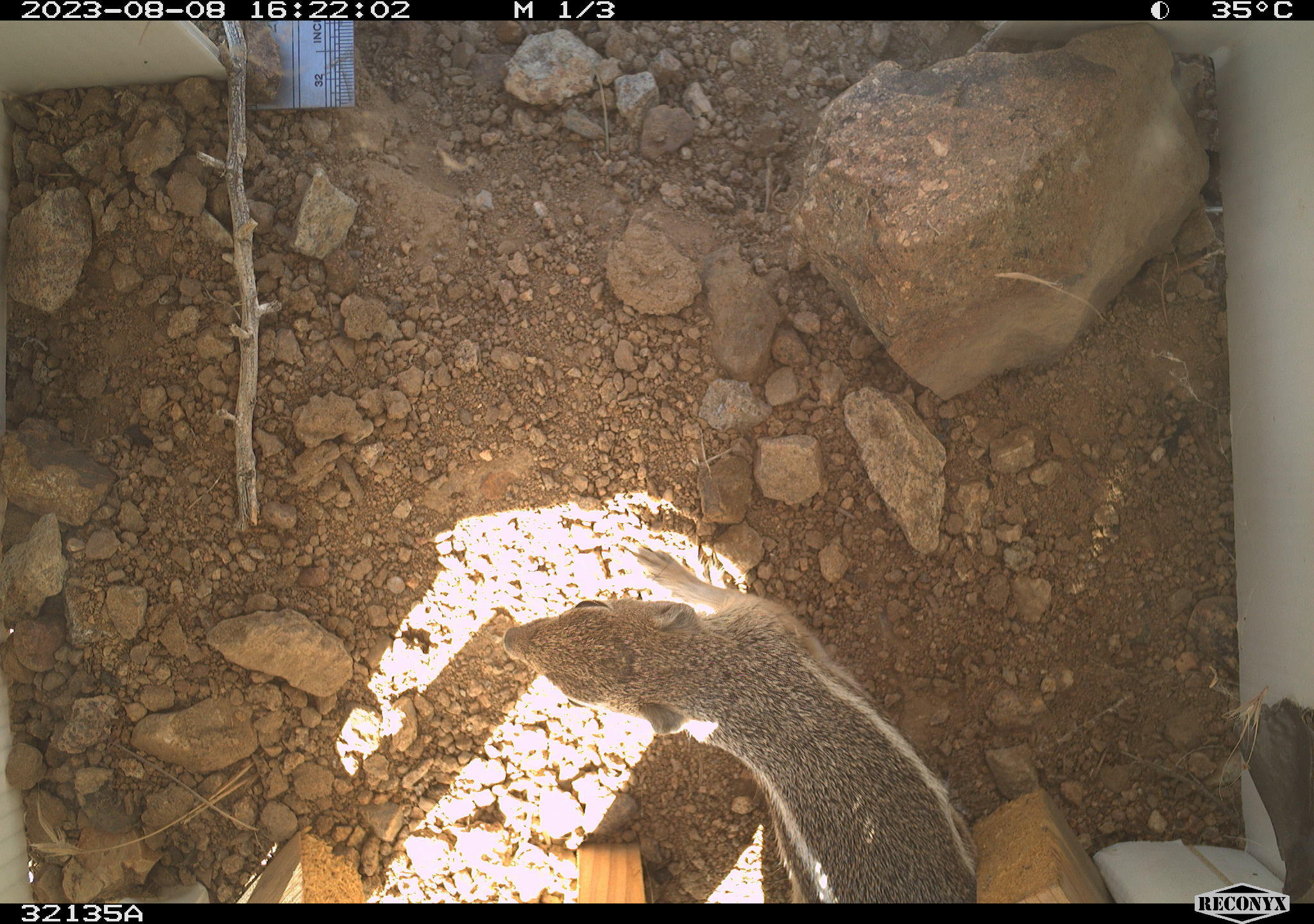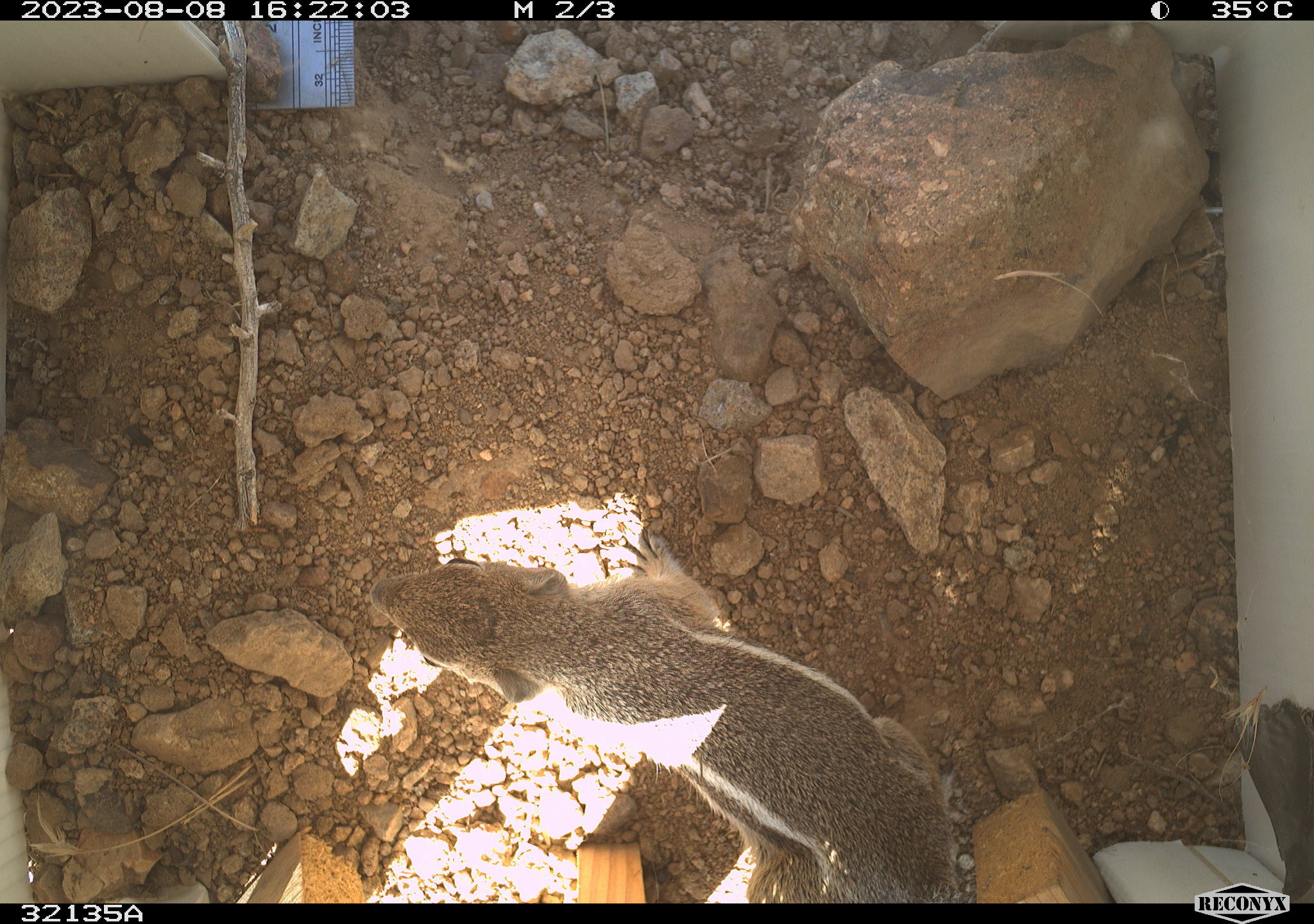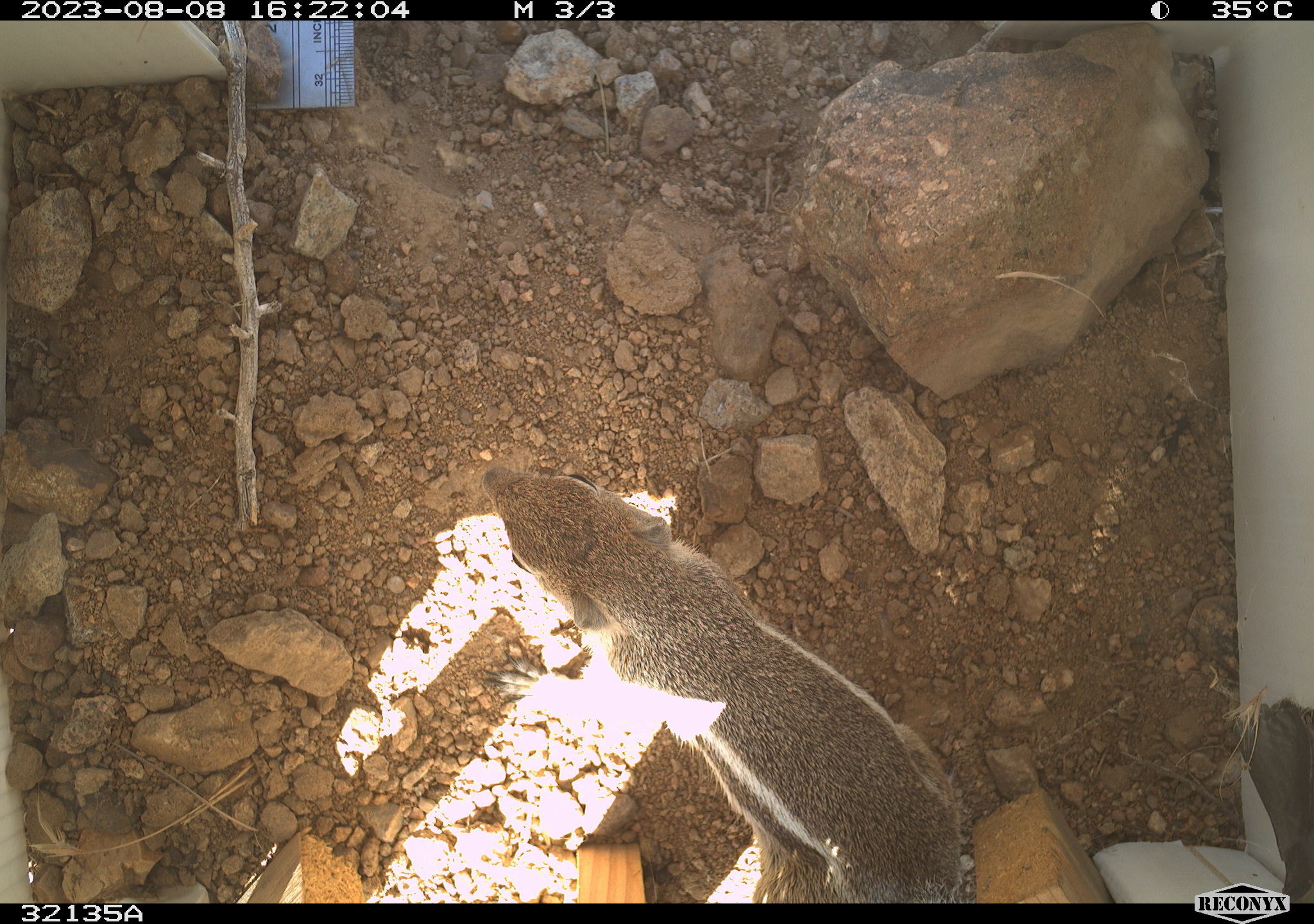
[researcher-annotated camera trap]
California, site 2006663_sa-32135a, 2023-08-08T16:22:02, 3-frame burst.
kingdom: Animalia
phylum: Chordata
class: Mammalia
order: Rodentia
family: Sciuridae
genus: Ammospermophilus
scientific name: Ammospermophilus leucurus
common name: white-tailed antelope squirrel